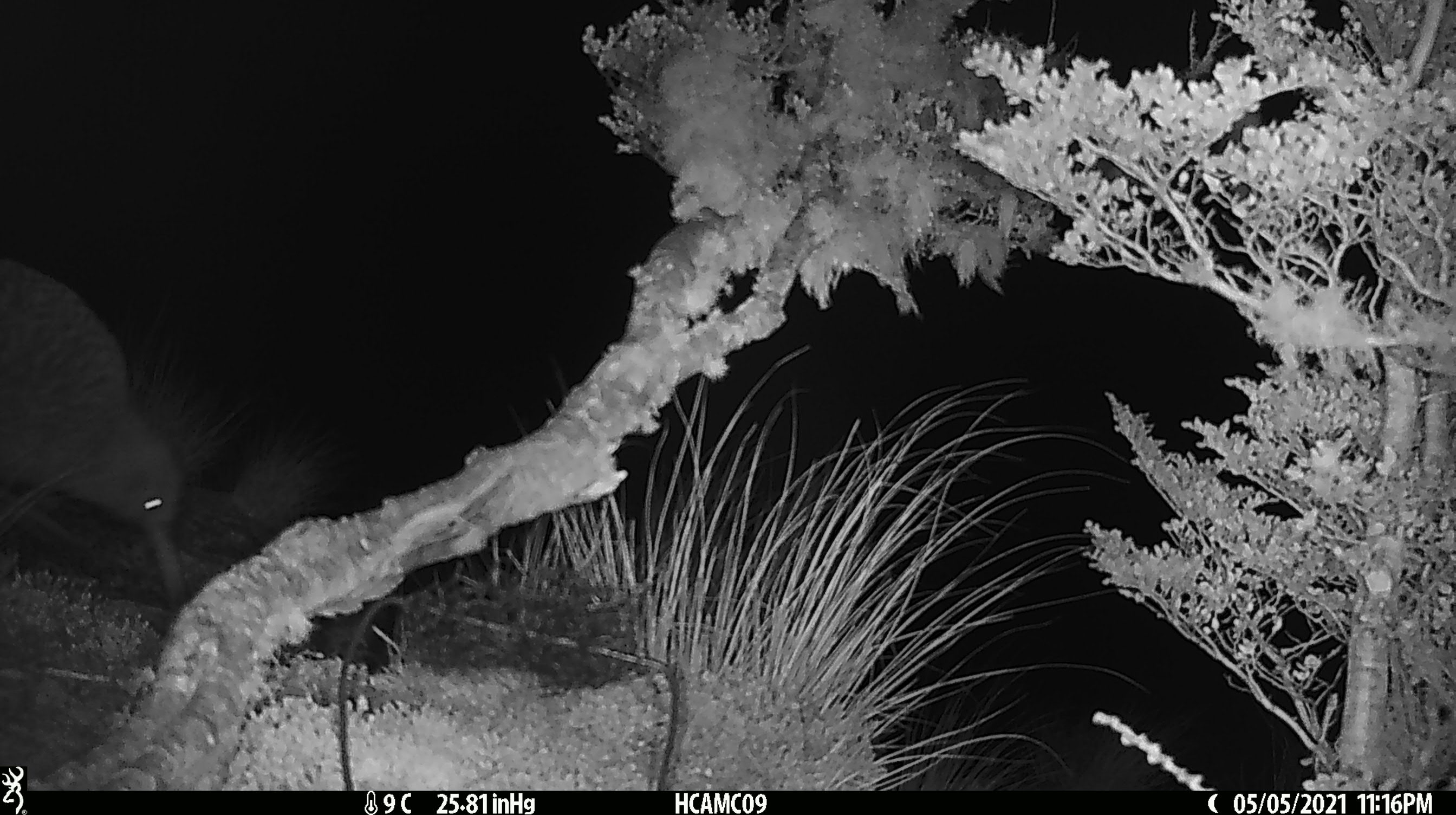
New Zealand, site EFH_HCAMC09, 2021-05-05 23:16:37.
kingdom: Animalia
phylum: Chordata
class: Aves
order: Apterygiformes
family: Apterygidae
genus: Apteryx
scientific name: Apteryx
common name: kiwi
Kiwi (Apteryx).